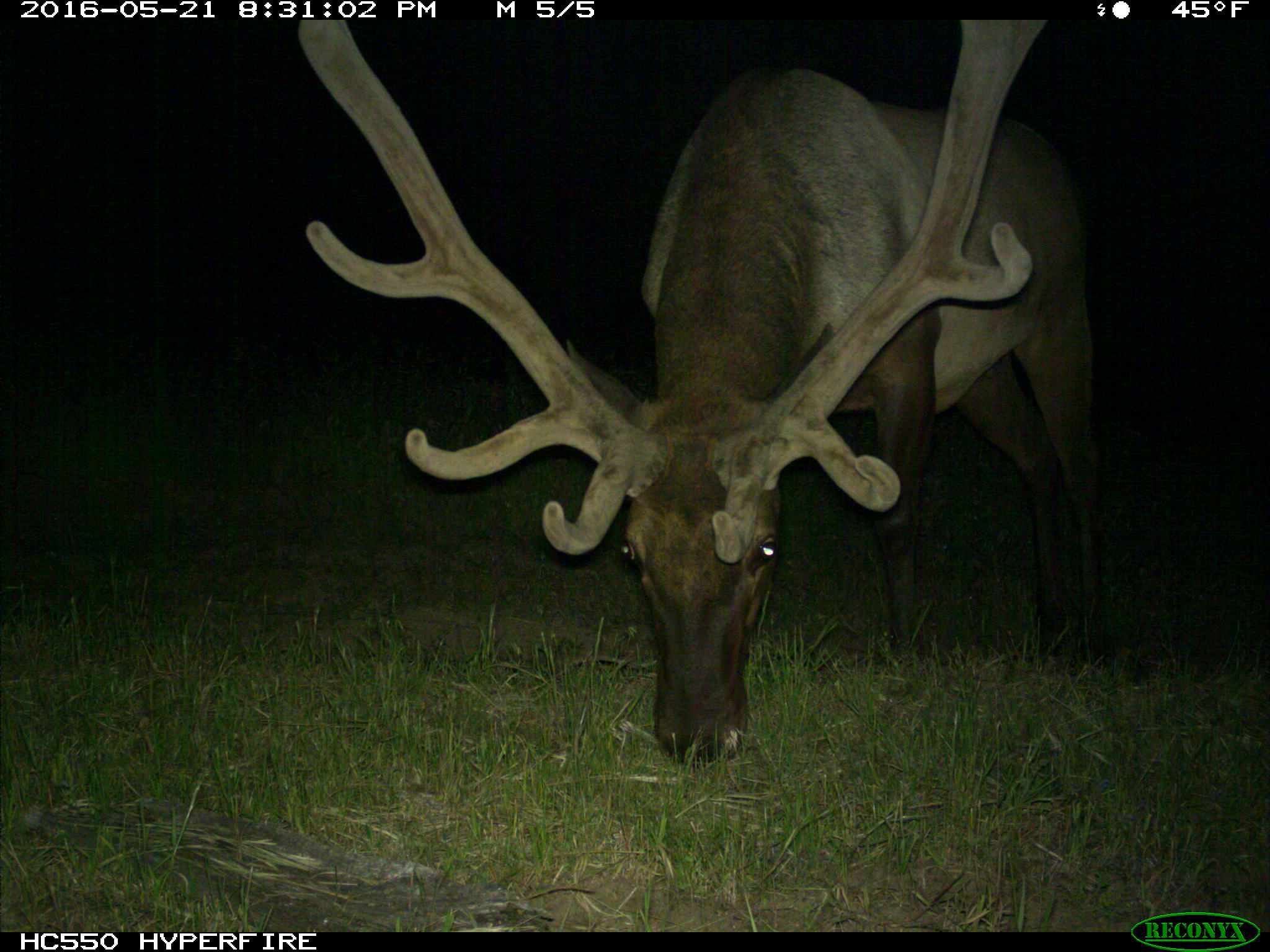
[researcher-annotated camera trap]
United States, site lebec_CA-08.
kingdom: Animalia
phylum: Chordata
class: Mammalia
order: Artiodactyla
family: Cervidae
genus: Cervus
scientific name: Cervus canadensis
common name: elk